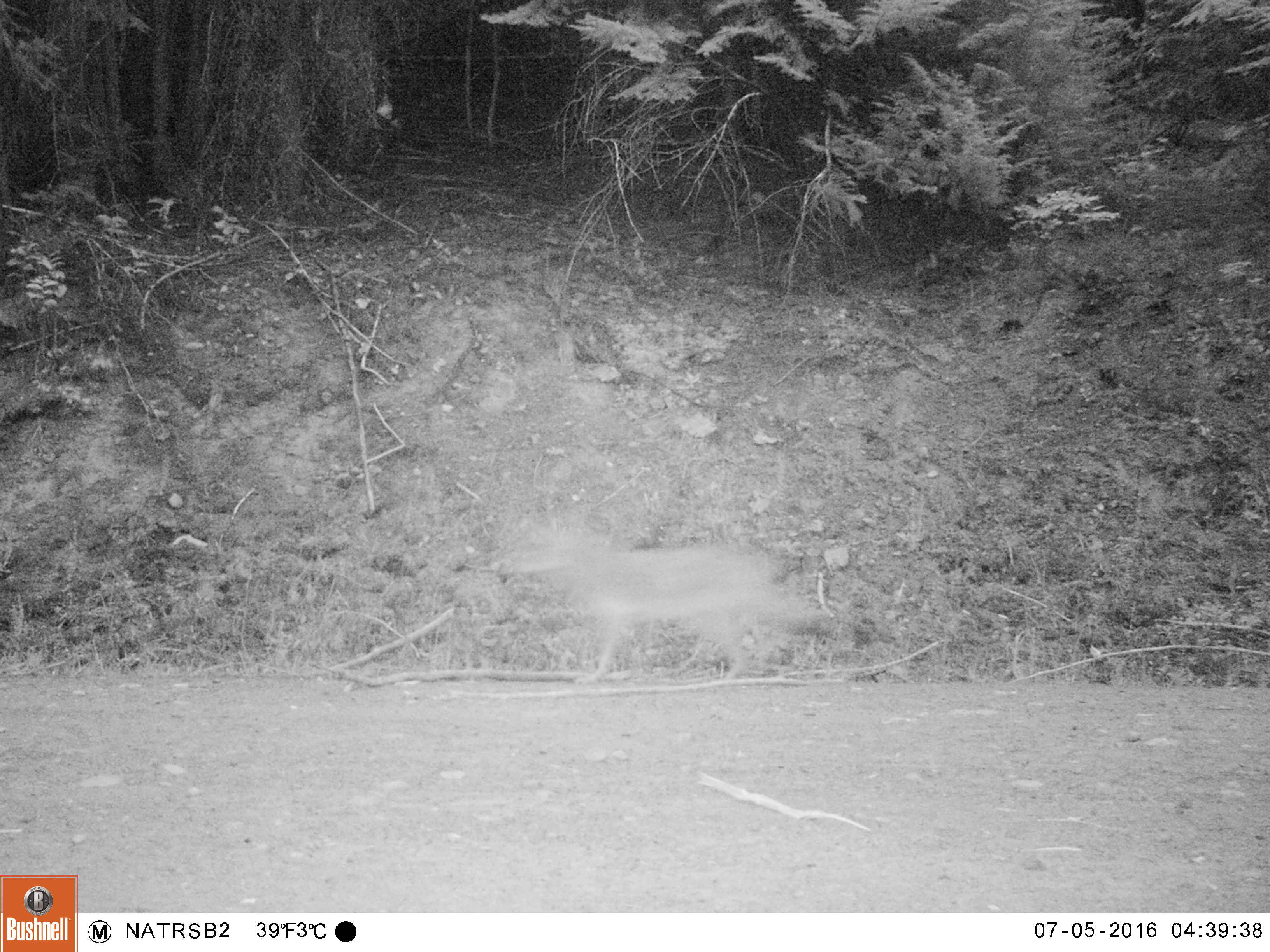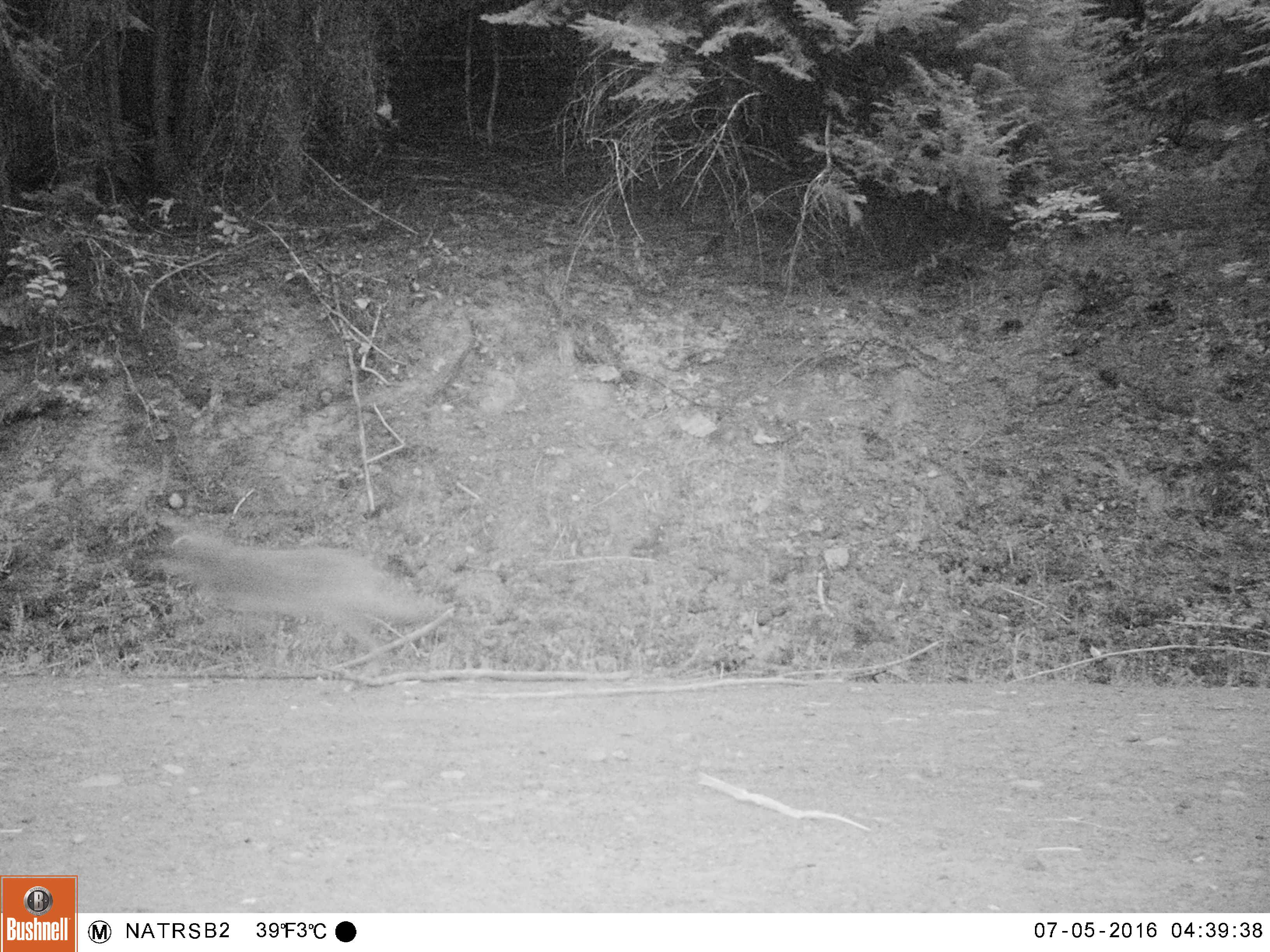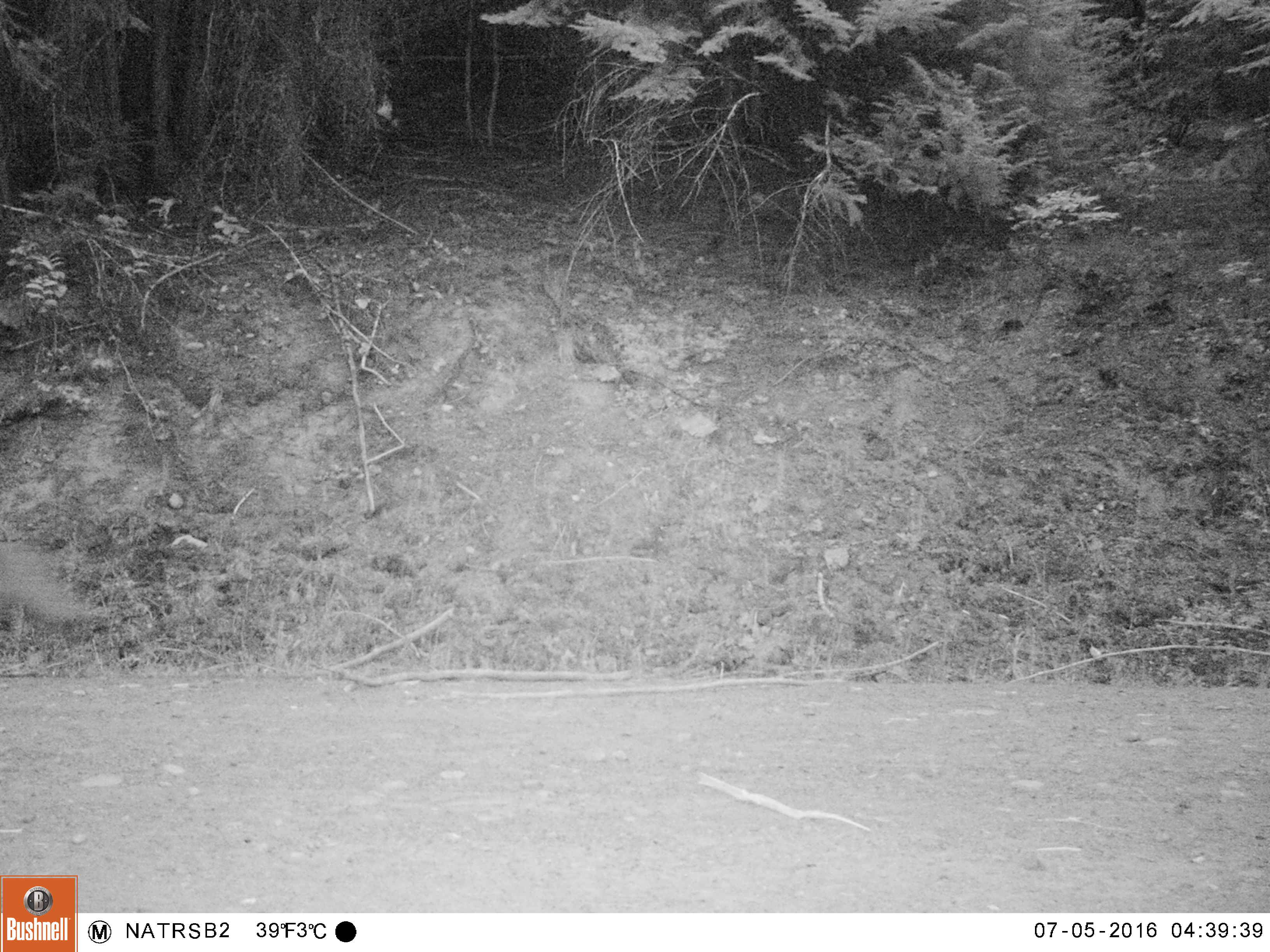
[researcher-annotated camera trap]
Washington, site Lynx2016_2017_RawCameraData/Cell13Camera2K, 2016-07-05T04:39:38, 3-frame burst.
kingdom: Animalia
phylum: Chordata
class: Mammalia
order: Carnivora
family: Canidae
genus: Canis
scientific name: Canis latrans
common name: coyote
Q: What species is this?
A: Canis latrans (coyote).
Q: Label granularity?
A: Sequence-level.